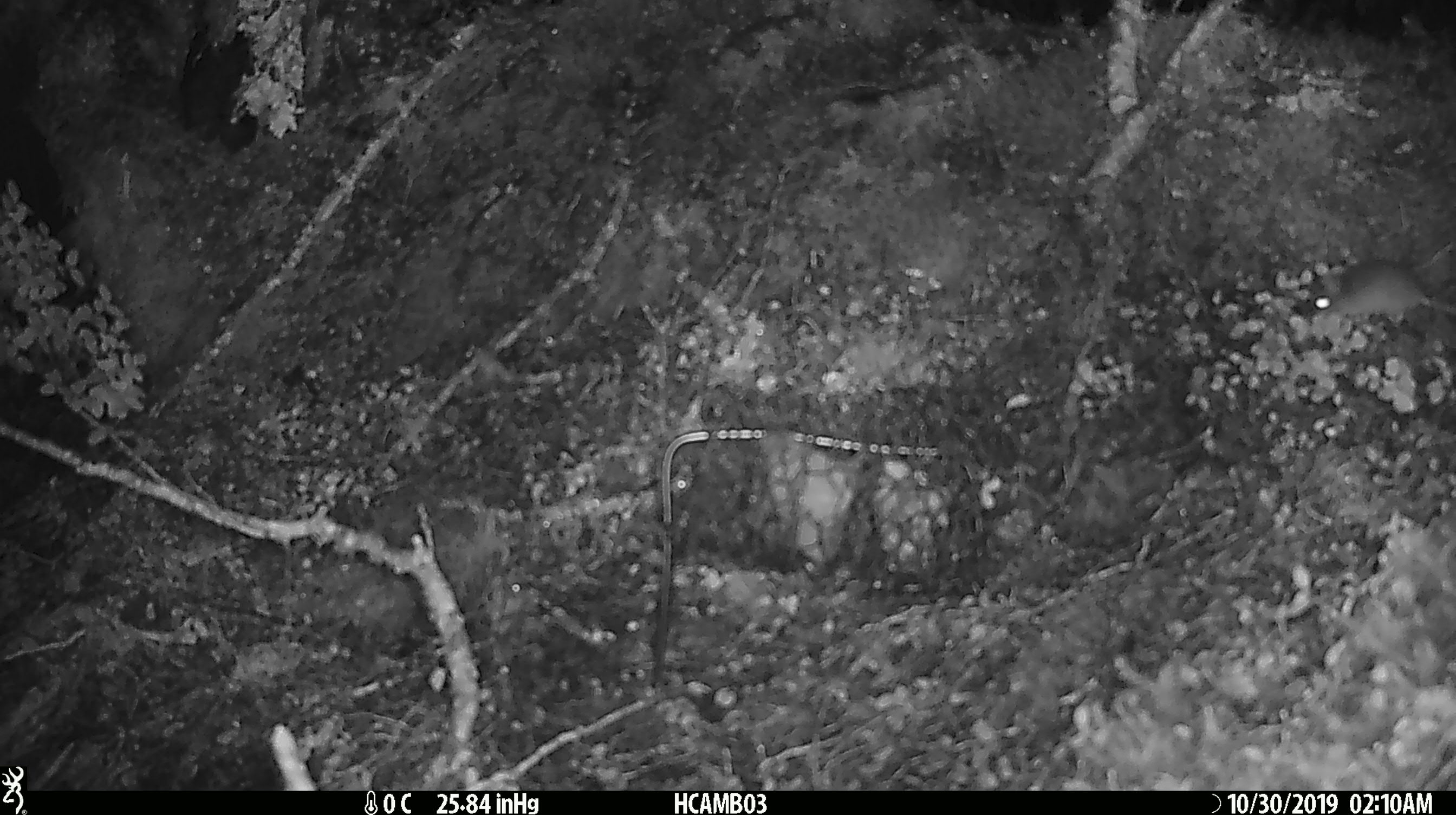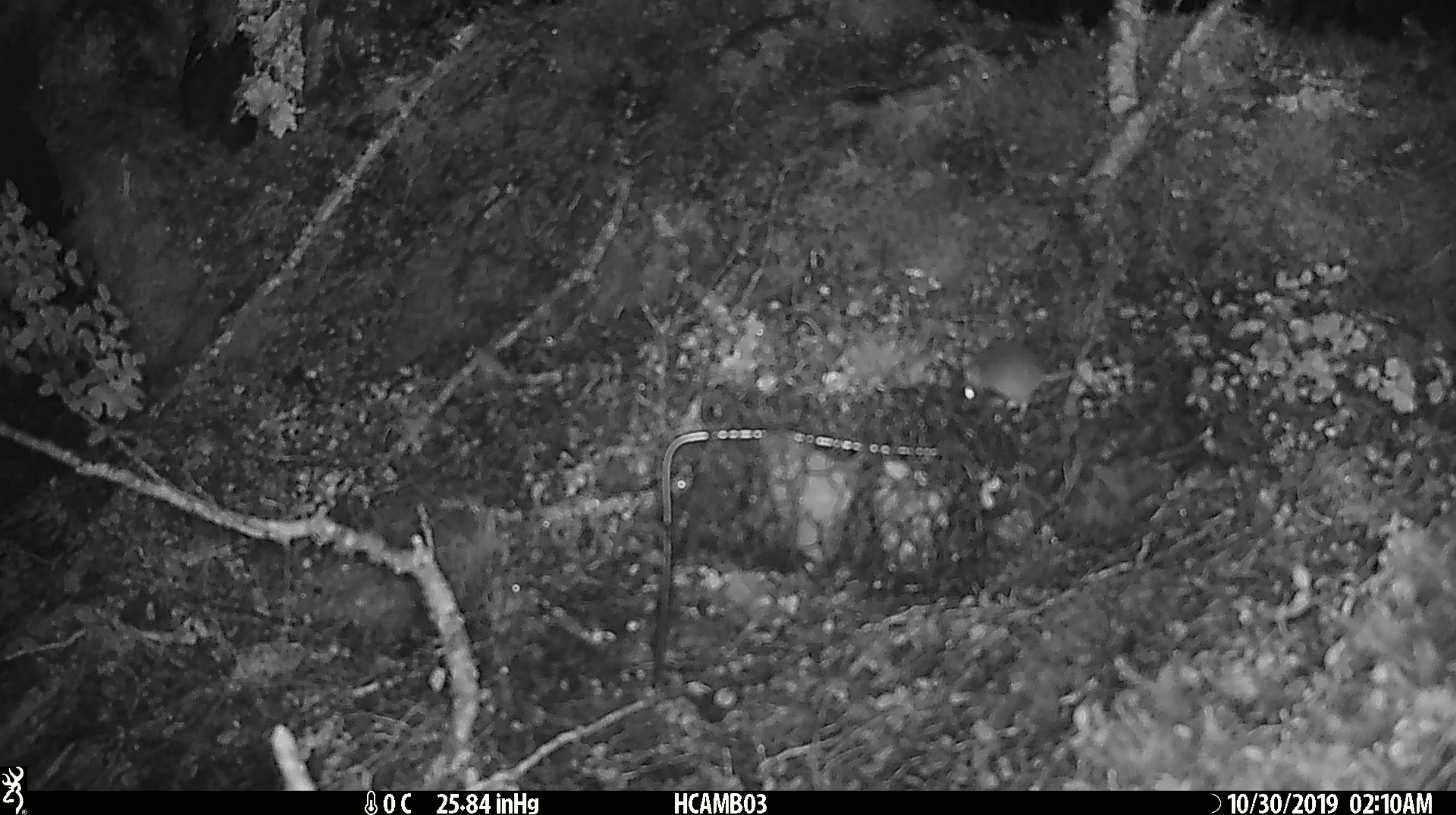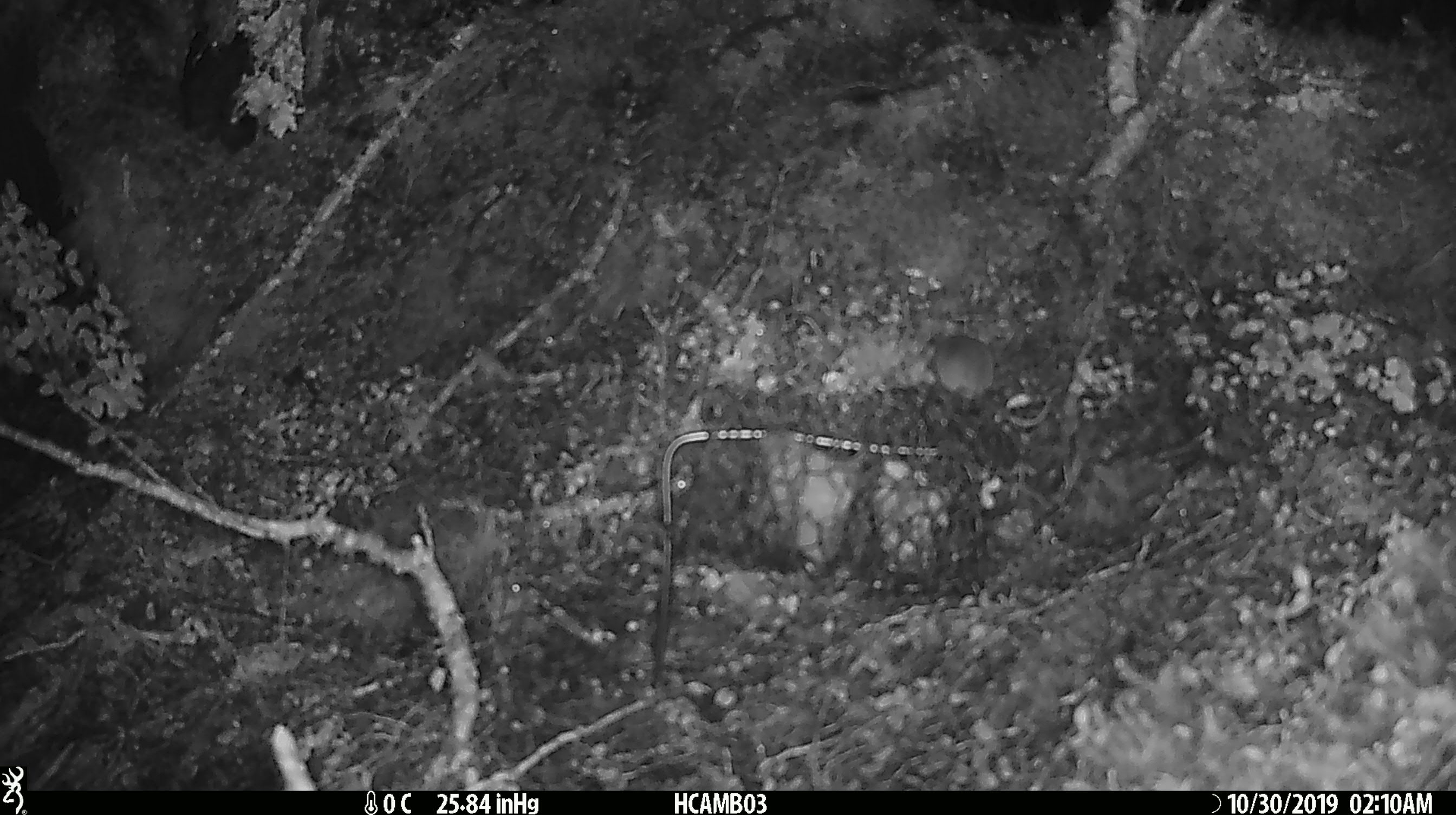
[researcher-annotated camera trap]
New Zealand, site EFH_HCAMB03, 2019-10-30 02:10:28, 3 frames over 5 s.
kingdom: Animalia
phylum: Chordata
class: Mammalia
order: Rodentia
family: Muridae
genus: Mus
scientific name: Mus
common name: mouse